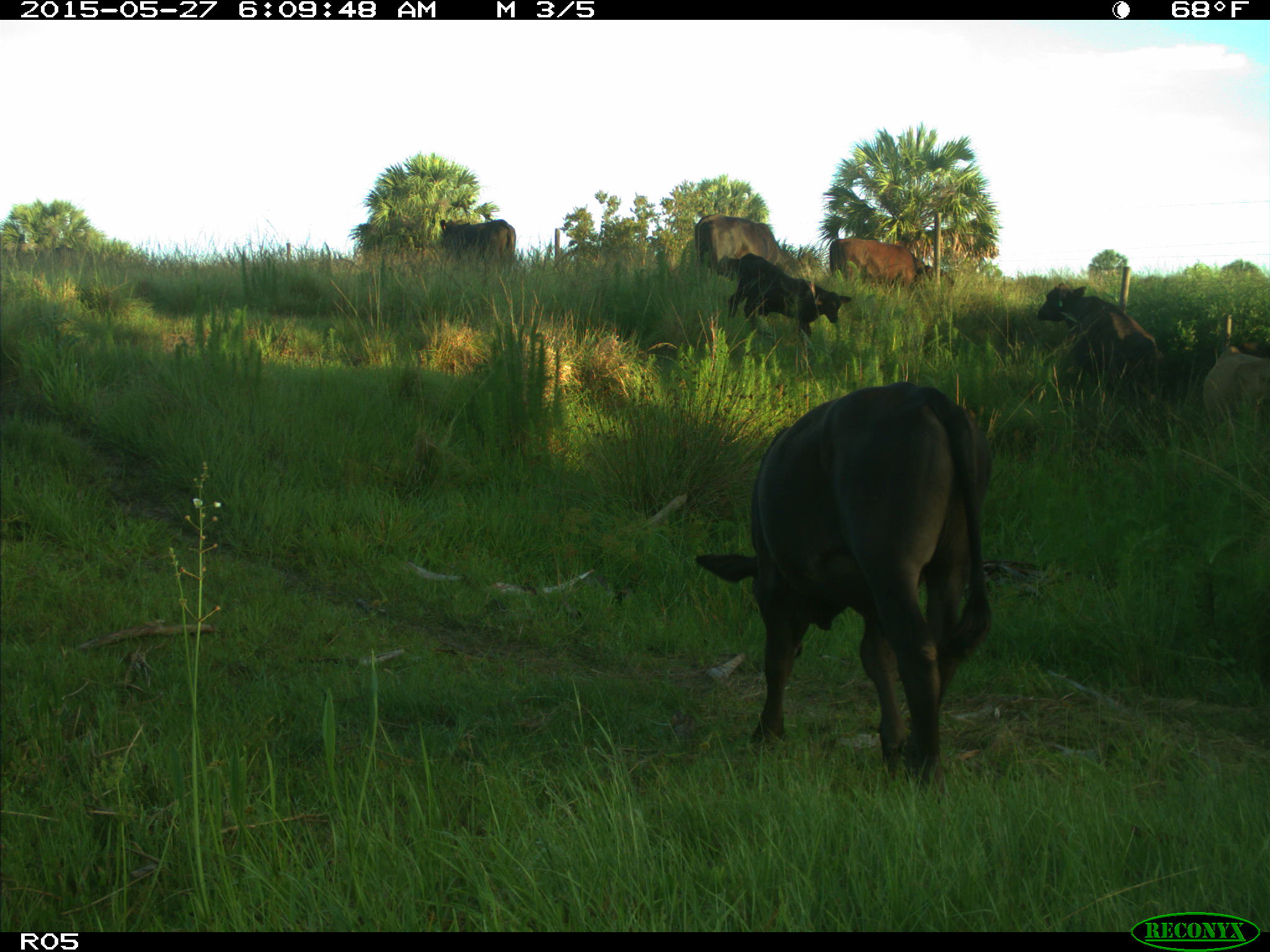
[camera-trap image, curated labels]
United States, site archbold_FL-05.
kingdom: Animalia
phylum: Chordata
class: Mammalia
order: Artiodactyla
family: Bovidae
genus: Bos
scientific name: Bos taurus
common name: domestic cow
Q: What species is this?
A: Bos taurus (domestic cow).